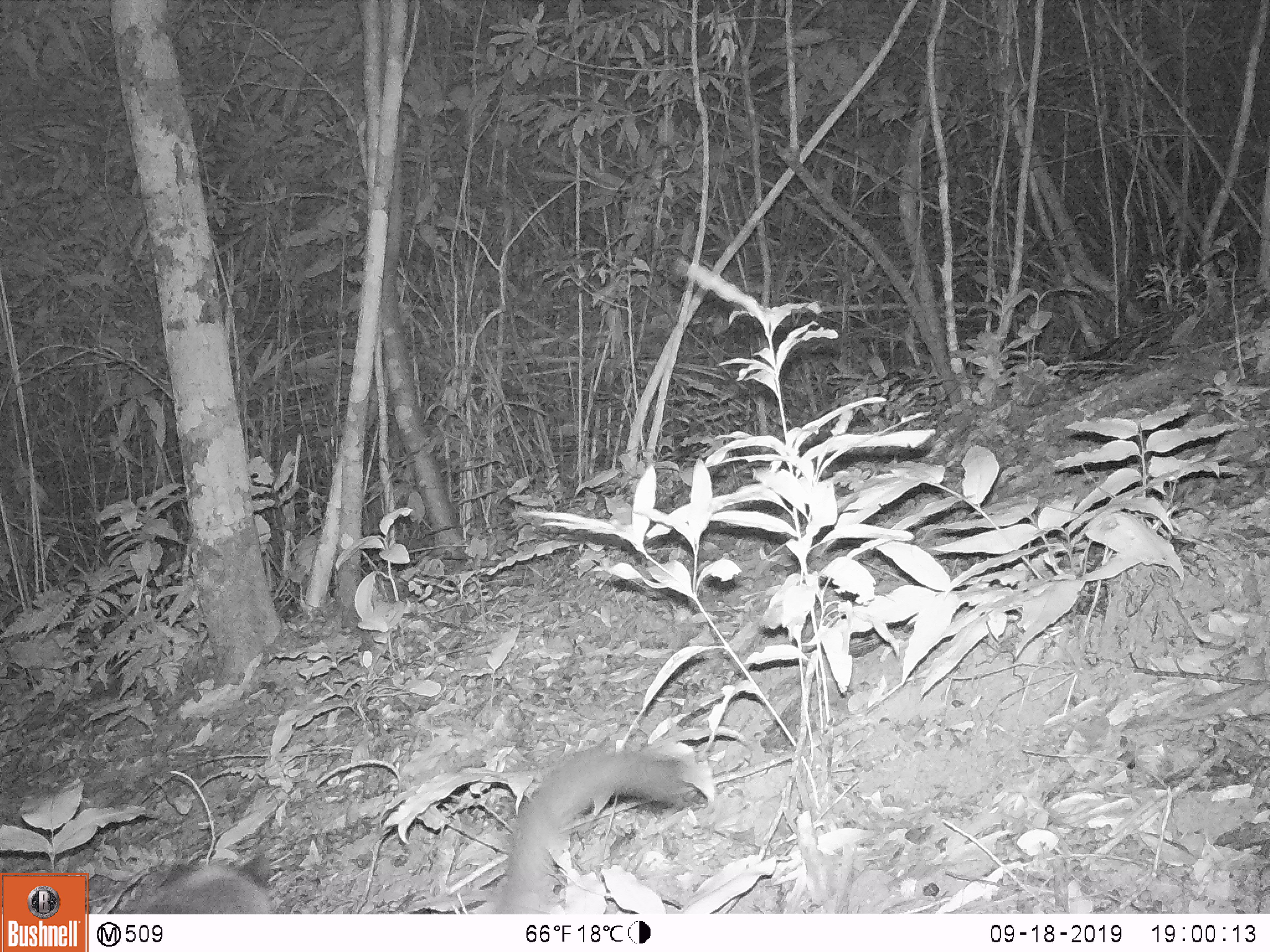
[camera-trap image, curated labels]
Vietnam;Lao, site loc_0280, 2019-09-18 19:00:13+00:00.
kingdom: Animalia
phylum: Chordata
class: Mammalia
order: Carnivora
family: Viverridae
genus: Paguma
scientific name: Paguma larvata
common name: masked palm civet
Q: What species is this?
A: Masked palm civet (Paguma larvata).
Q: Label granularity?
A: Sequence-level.